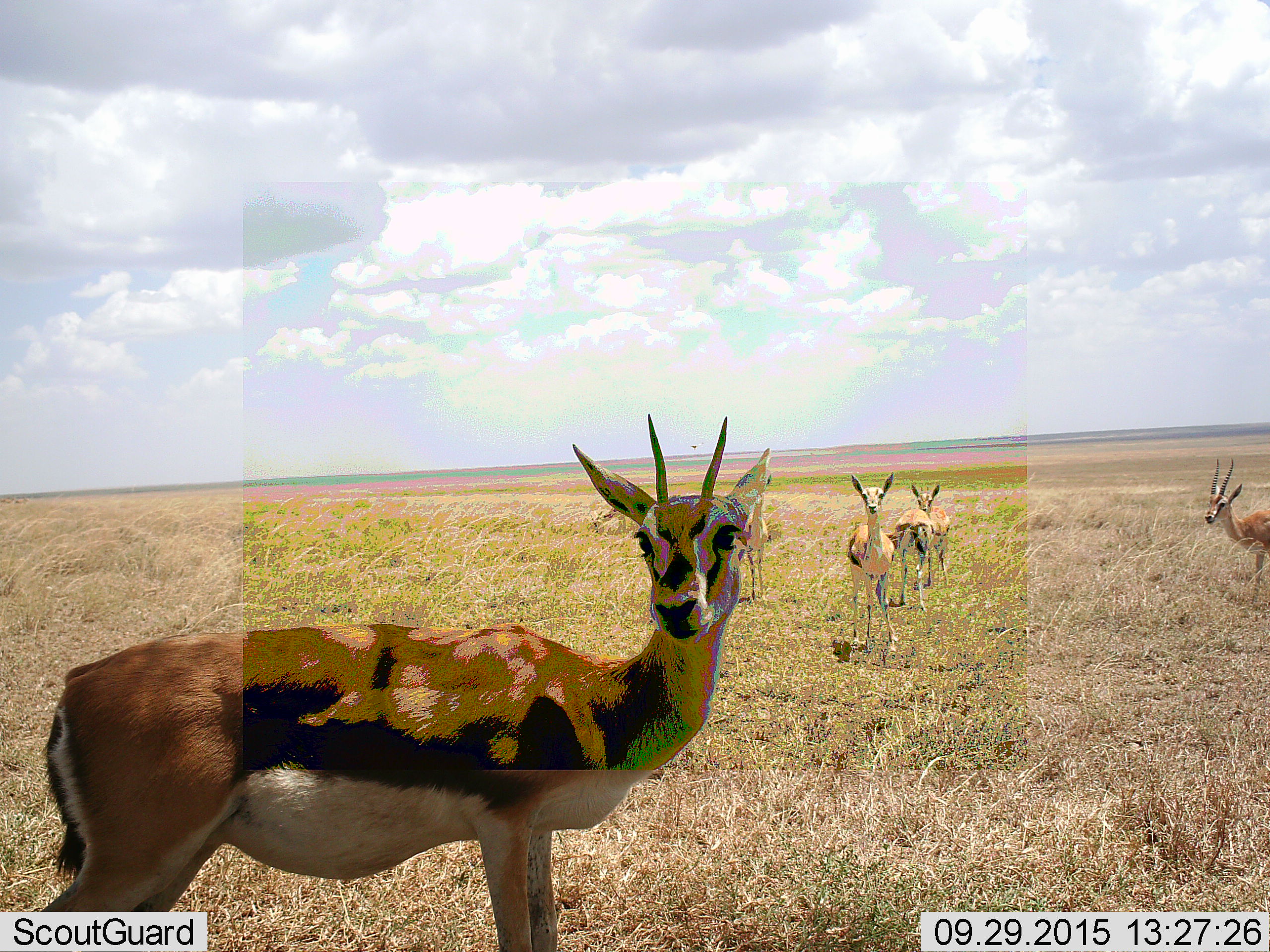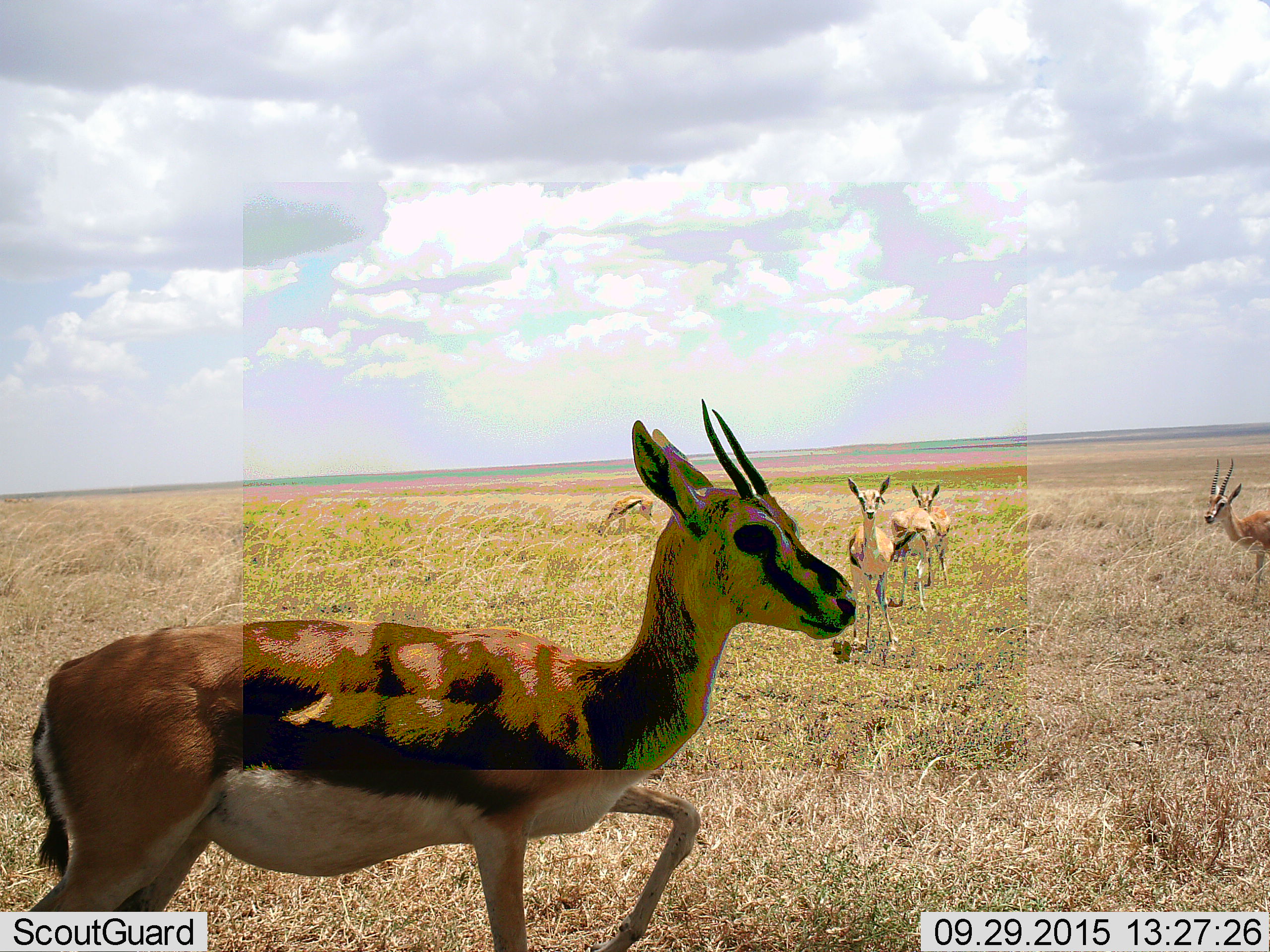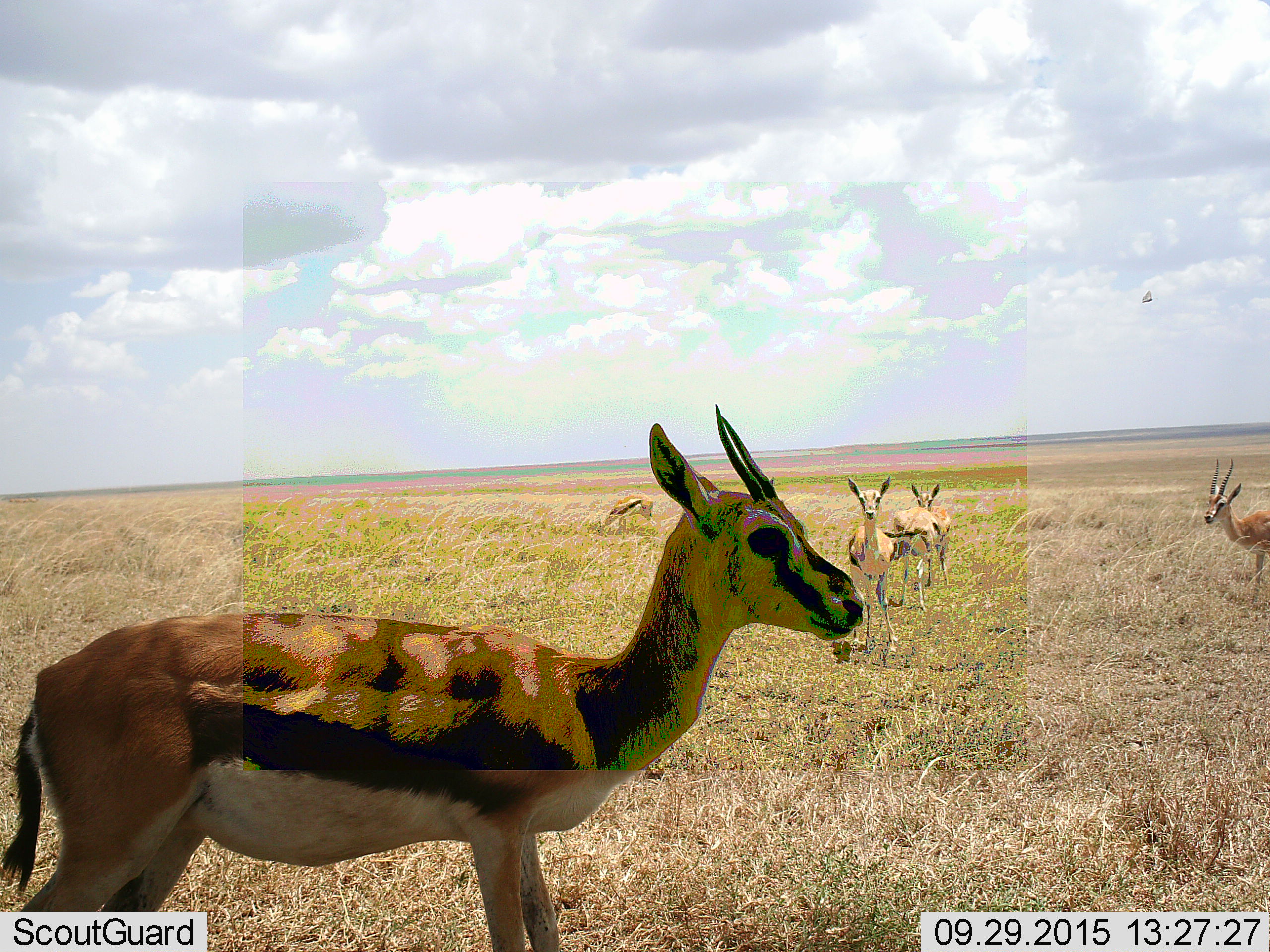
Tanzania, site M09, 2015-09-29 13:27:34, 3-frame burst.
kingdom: Animalia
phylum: Chordata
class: Mammalia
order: Artiodactyla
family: Bovidae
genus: Eudorcas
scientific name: Eudorcas thomsonii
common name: thomson's gazelle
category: gazellethomsons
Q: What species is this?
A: Gazellethomsons (thomson's gazelle) (Eudorcas thomsonii).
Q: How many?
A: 6.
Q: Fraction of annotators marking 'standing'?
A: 100%.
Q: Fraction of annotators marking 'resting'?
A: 0%.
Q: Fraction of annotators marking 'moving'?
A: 12%.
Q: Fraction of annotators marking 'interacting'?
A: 0%.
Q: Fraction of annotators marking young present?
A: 0%.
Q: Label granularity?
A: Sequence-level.